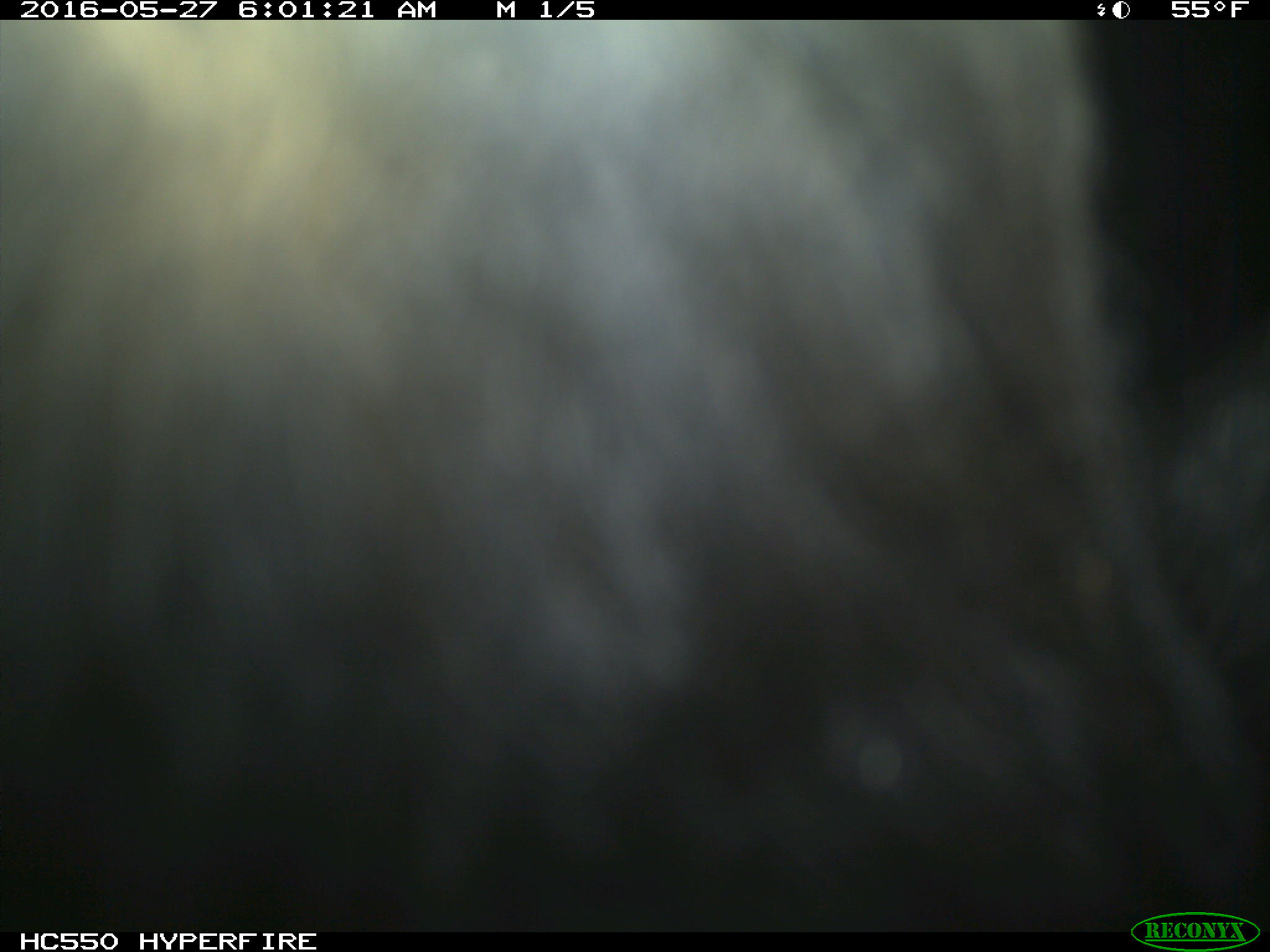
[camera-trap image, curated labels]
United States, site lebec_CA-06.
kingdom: Animalia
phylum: Chordata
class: Mammalia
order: Artiodactyla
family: Bovidae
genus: Bos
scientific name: Bos taurus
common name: domestic cow